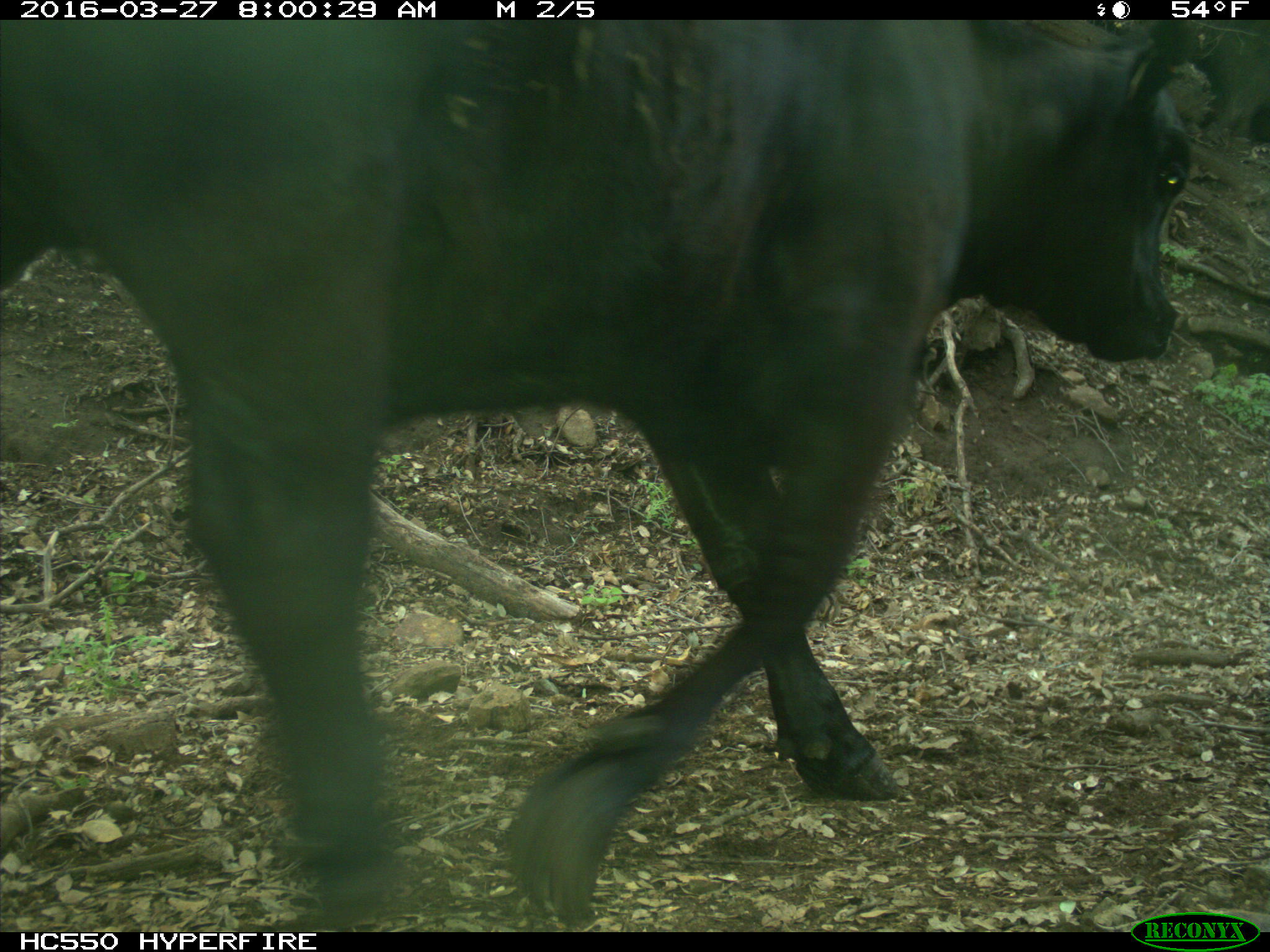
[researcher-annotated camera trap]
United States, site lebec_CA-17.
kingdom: Animalia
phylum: Chordata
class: Mammalia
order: Artiodactyla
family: Bovidae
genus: Bos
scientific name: Bos taurus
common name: domestic cow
Bos taurus (domestic cow).